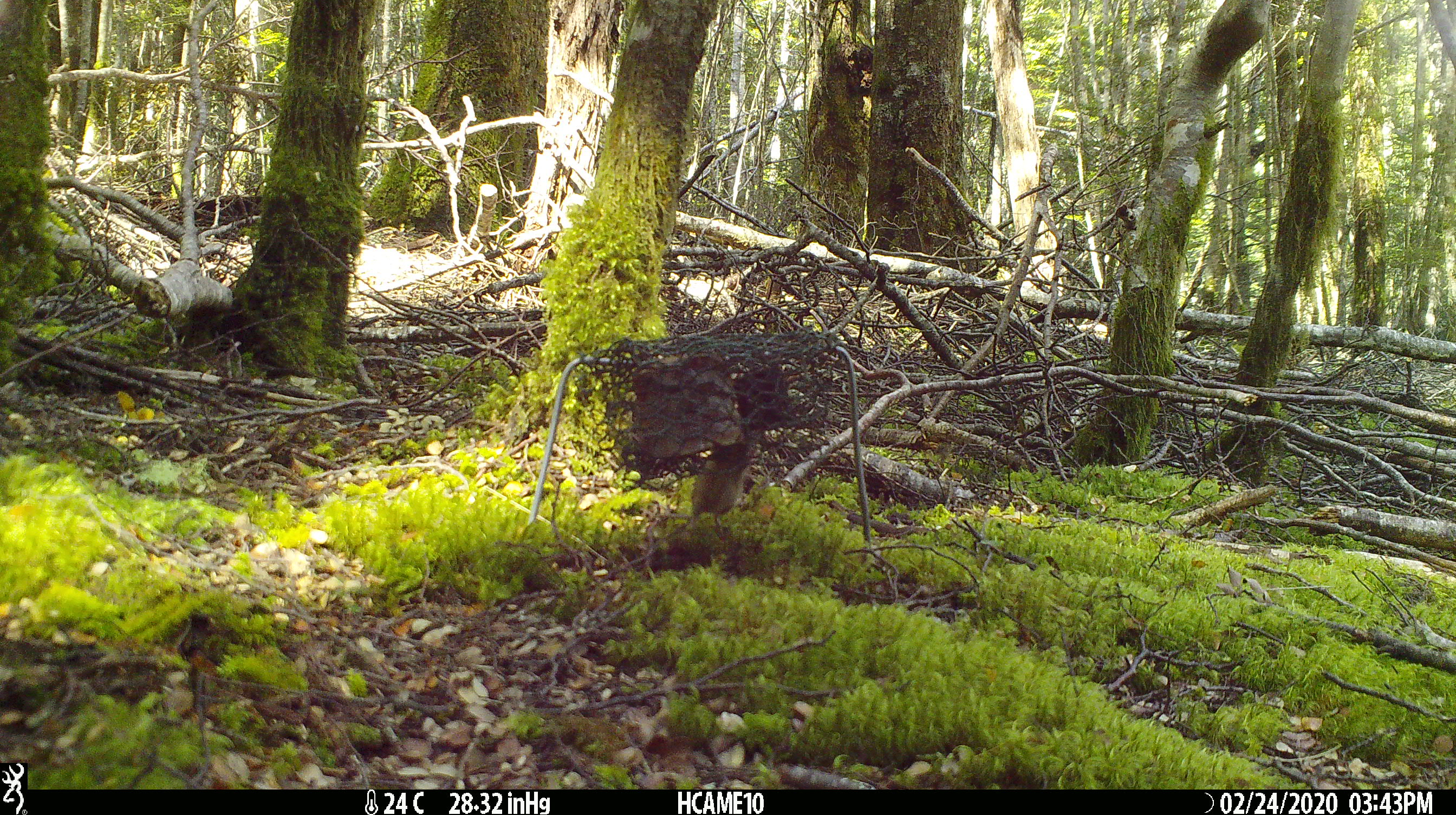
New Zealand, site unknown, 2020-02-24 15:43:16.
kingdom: Animalia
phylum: Chordata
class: Mammalia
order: Rodentia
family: Muridae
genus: Mus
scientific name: Mus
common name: mouse